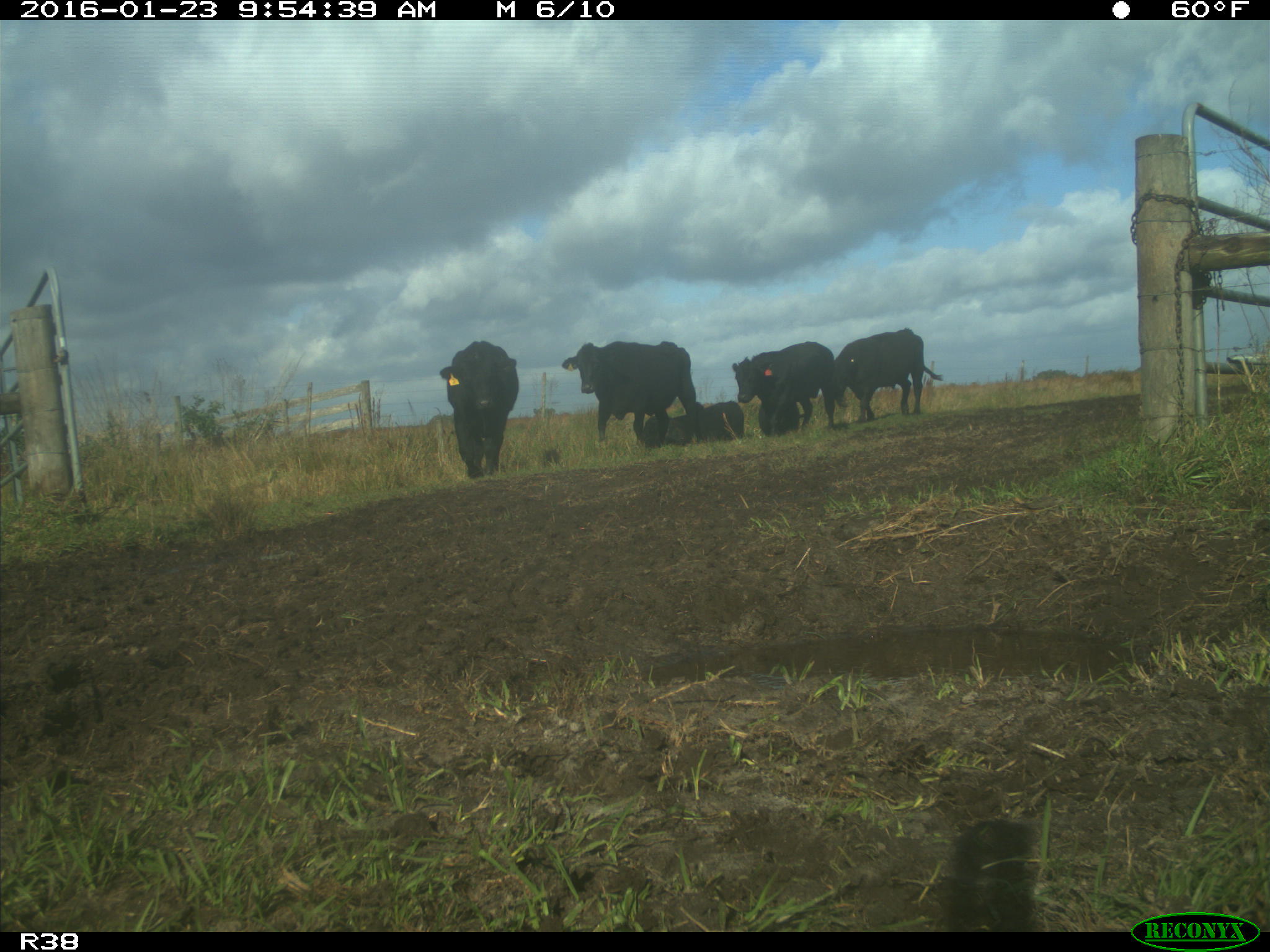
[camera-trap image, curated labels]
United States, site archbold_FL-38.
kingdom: Animalia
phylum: Chordata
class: Mammalia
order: Artiodactyla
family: Bovidae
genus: Bos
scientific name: Bos taurus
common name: domestic cow